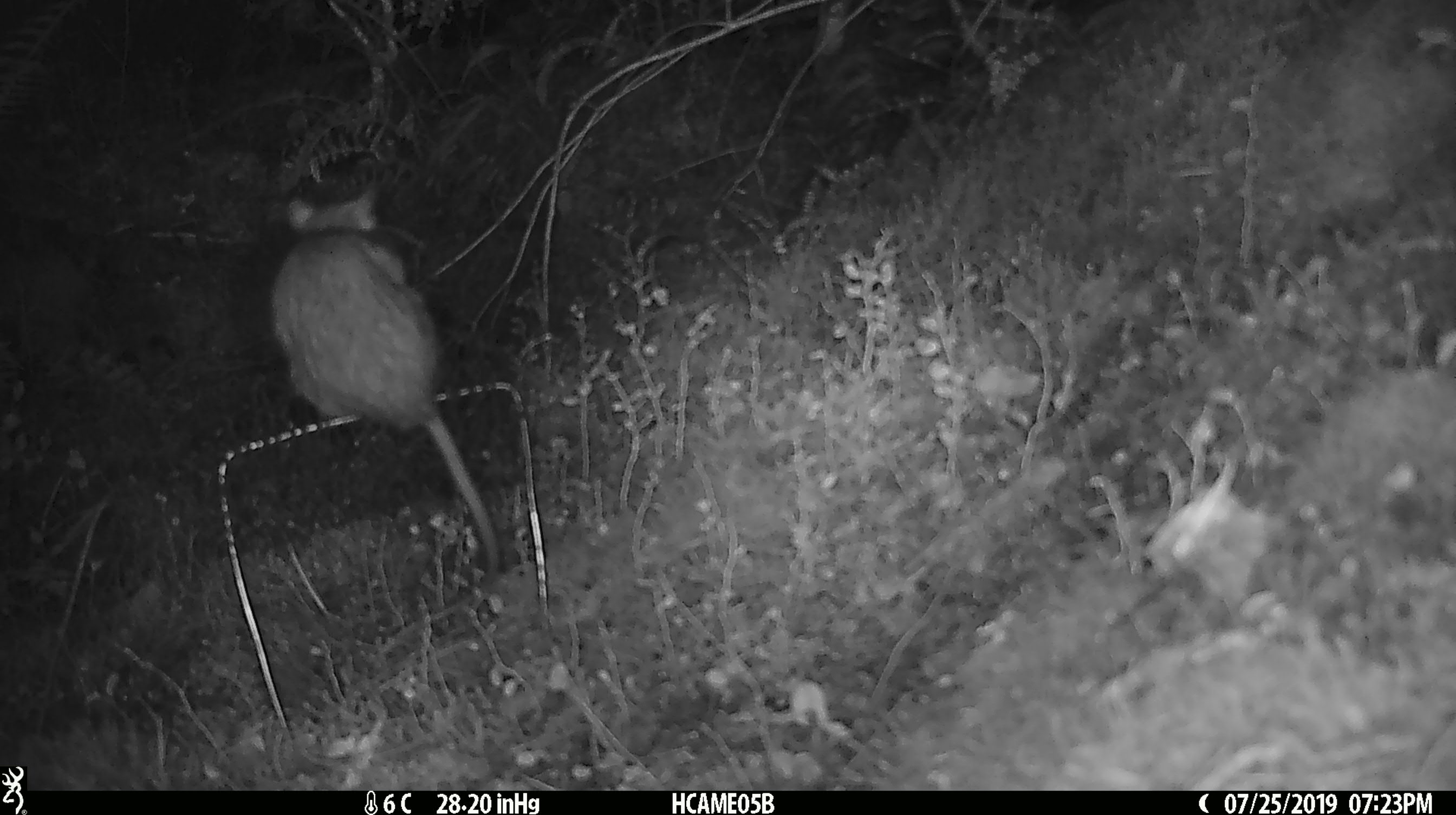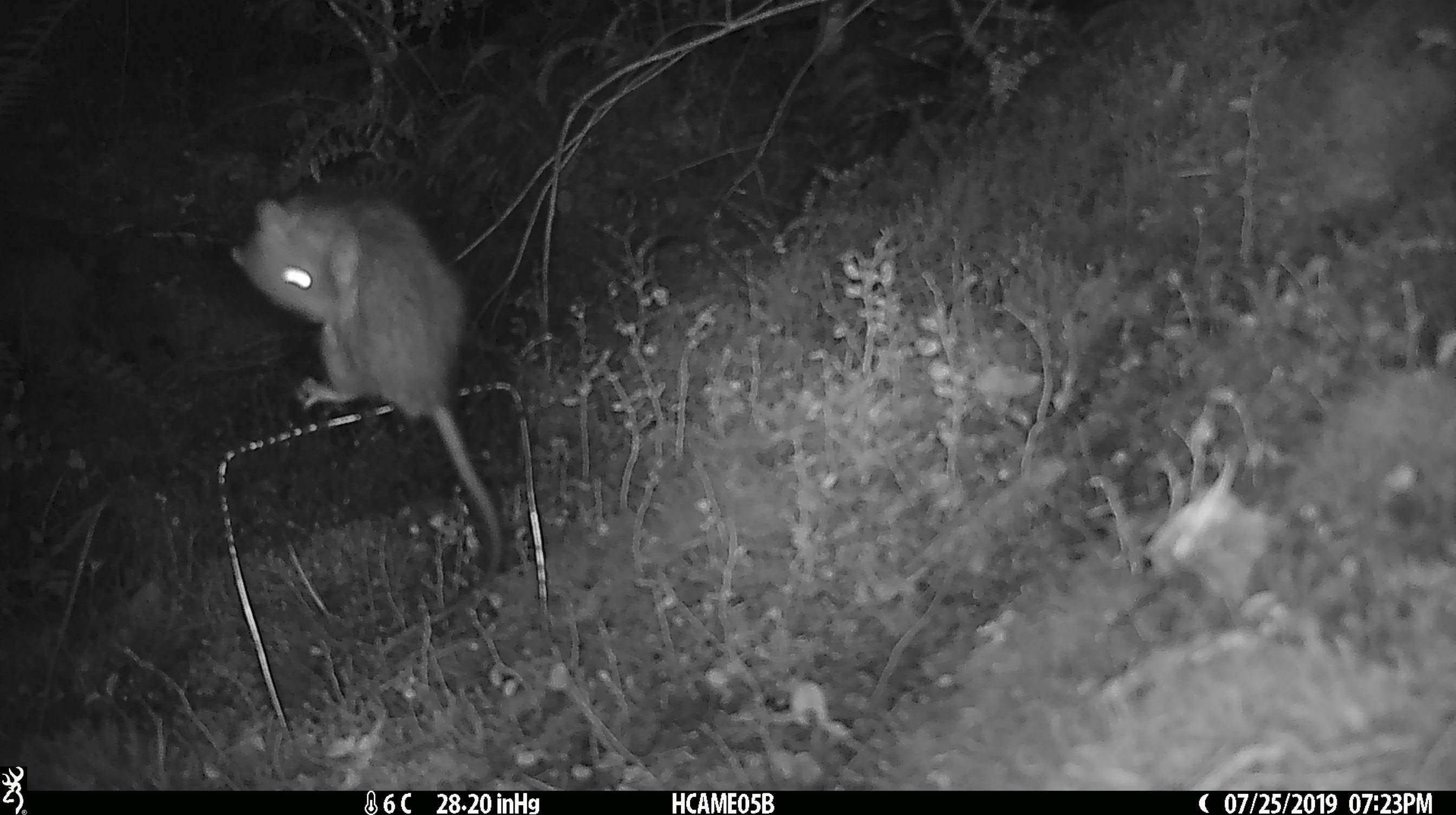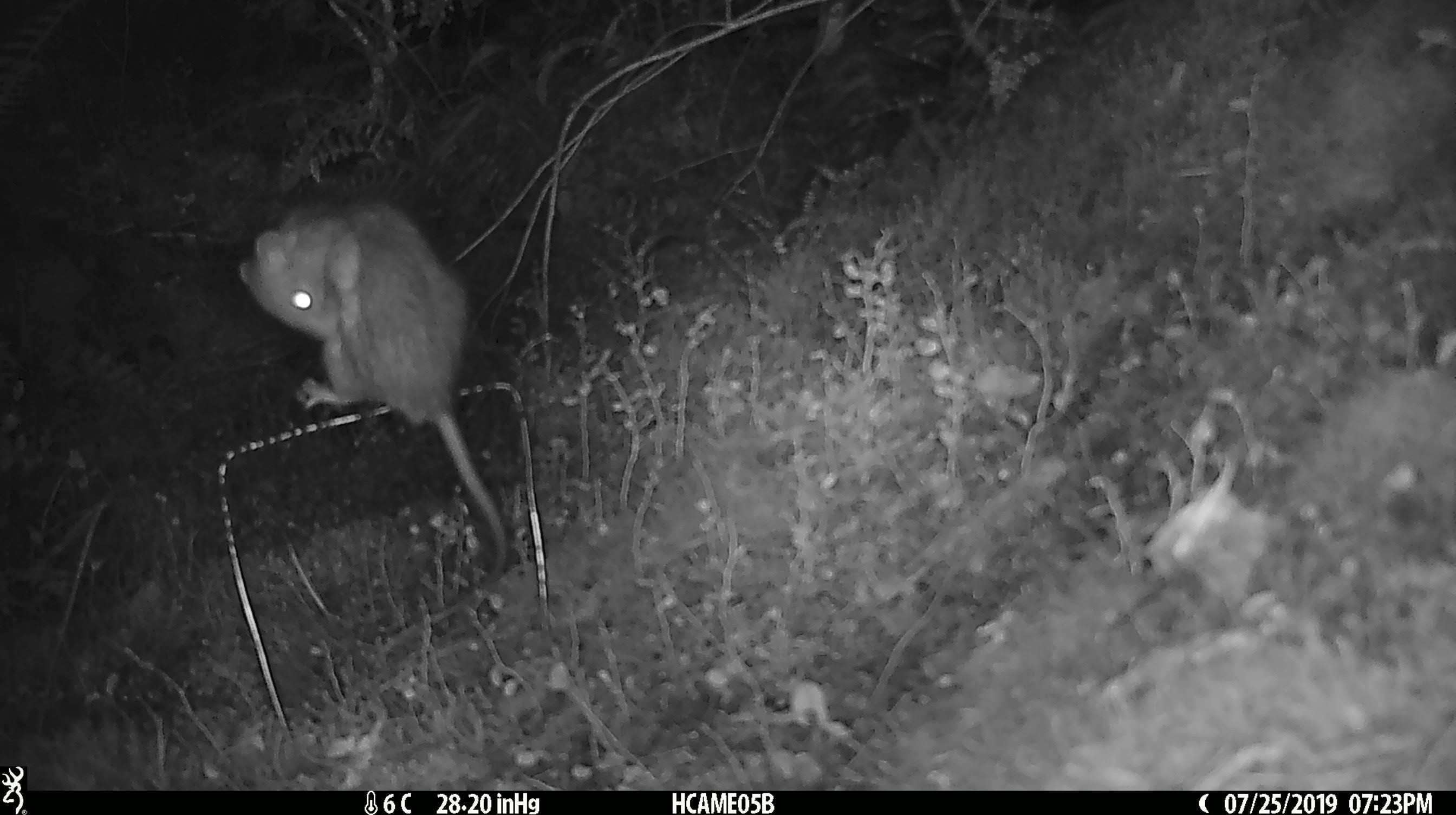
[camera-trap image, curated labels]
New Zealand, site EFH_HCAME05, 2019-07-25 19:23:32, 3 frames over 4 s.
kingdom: Animalia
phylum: Chordata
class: Mammalia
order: Rodentia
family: Muridae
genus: Rattus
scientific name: Rattus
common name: rat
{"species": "rat (Rattus)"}